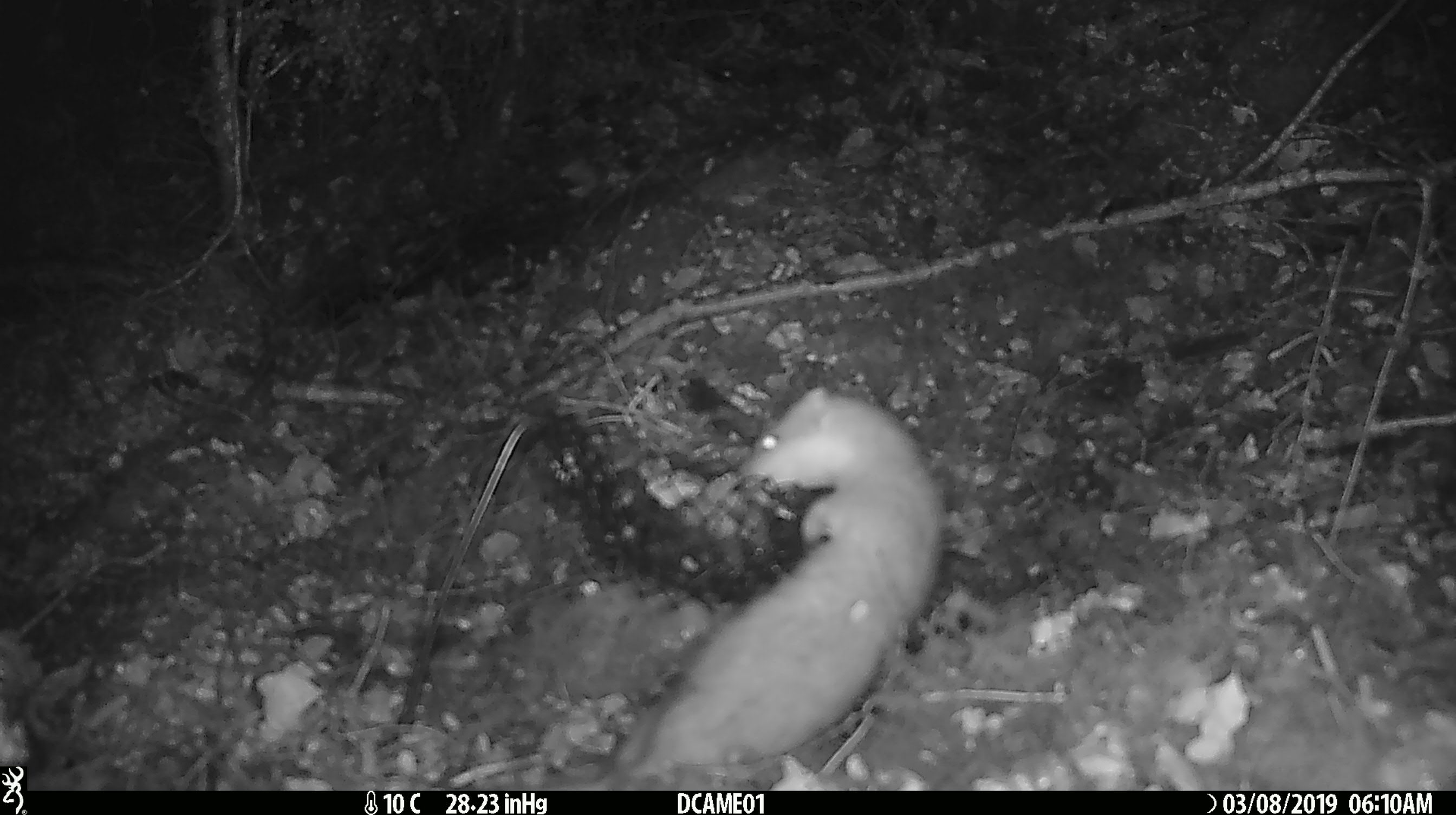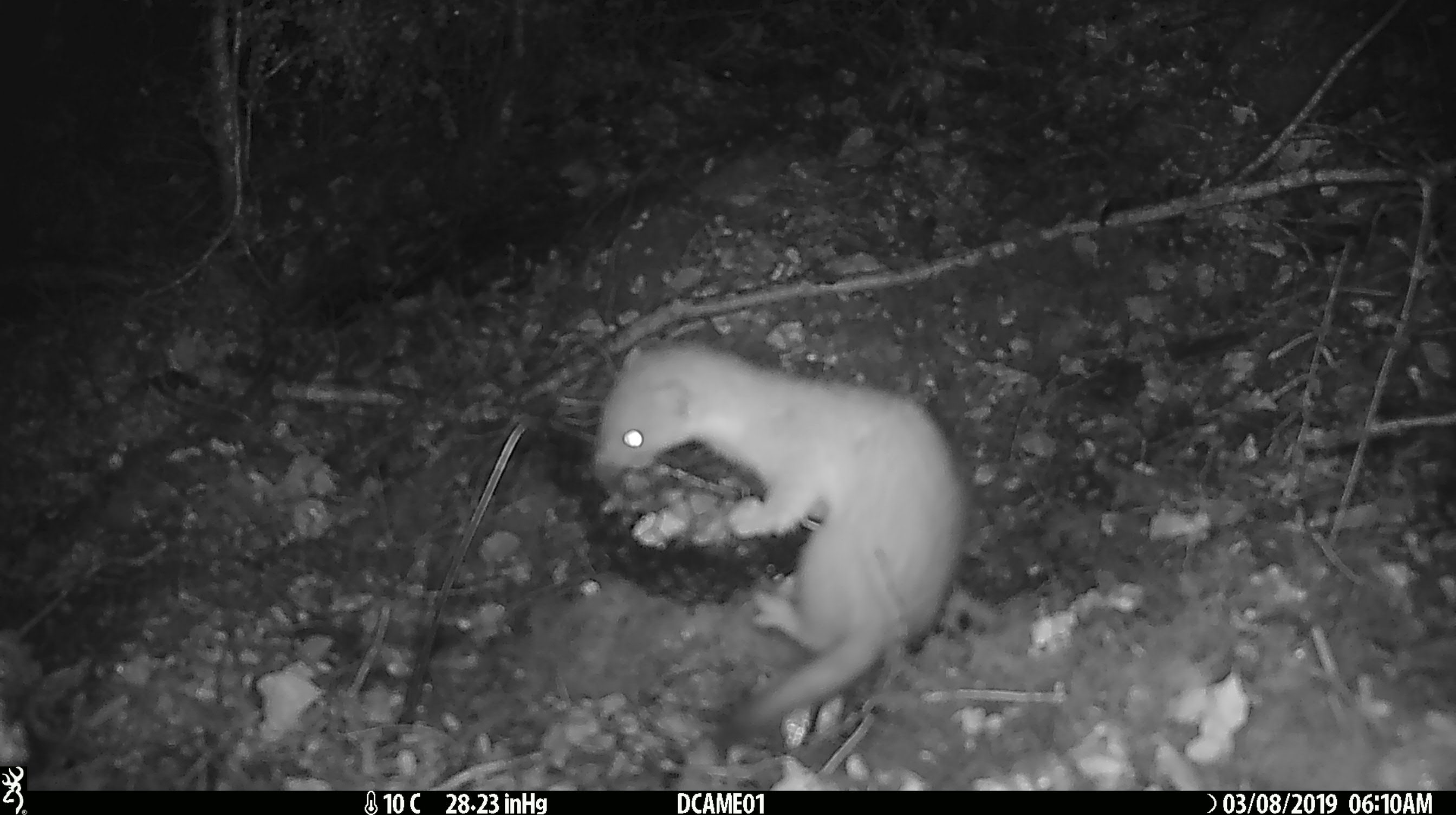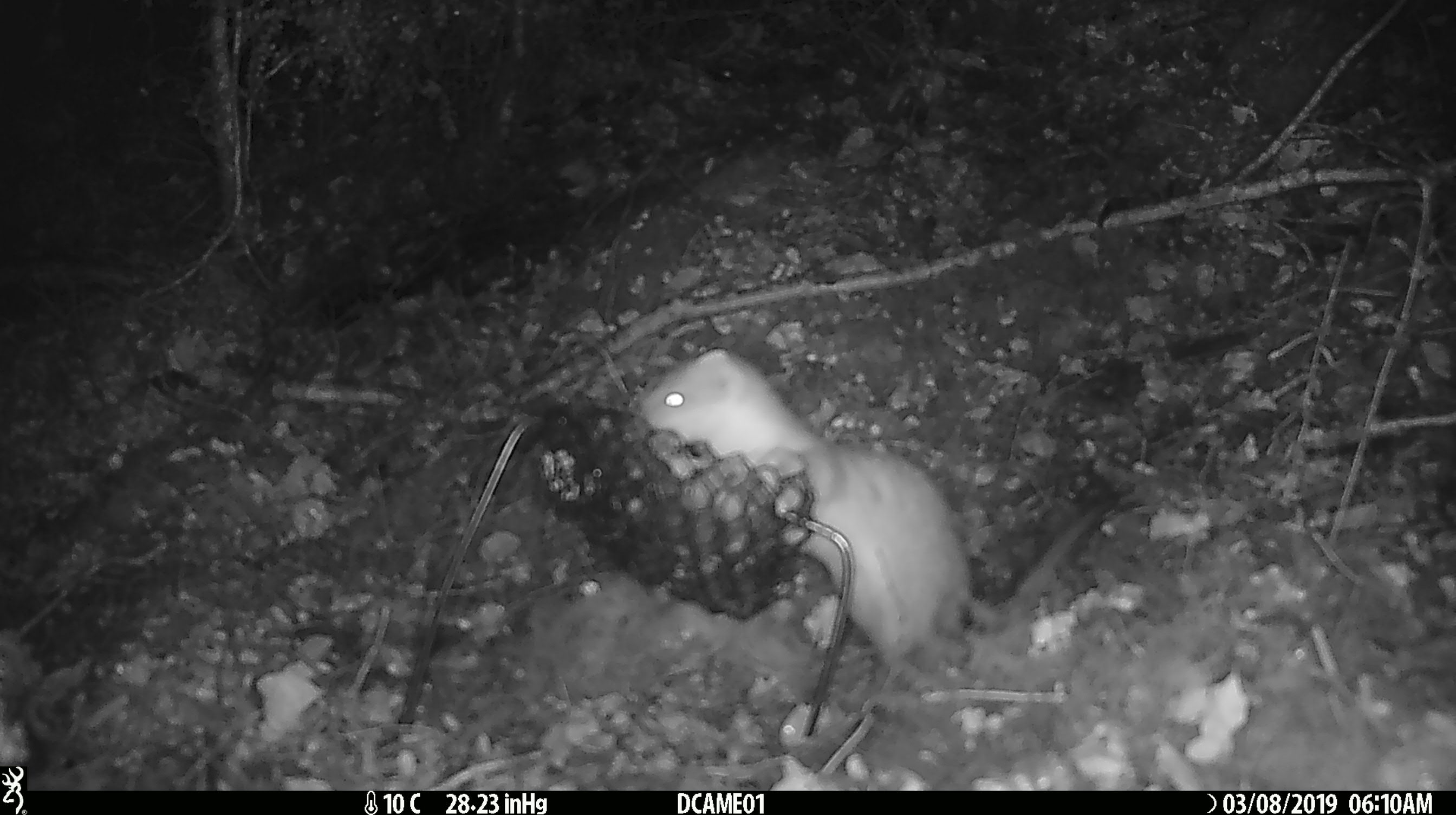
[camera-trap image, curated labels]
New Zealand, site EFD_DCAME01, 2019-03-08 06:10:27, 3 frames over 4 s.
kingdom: Animalia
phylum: Chordata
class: Mammalia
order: Carnivora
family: Mustelidae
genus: Mustela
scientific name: Mustela erminea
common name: stoat